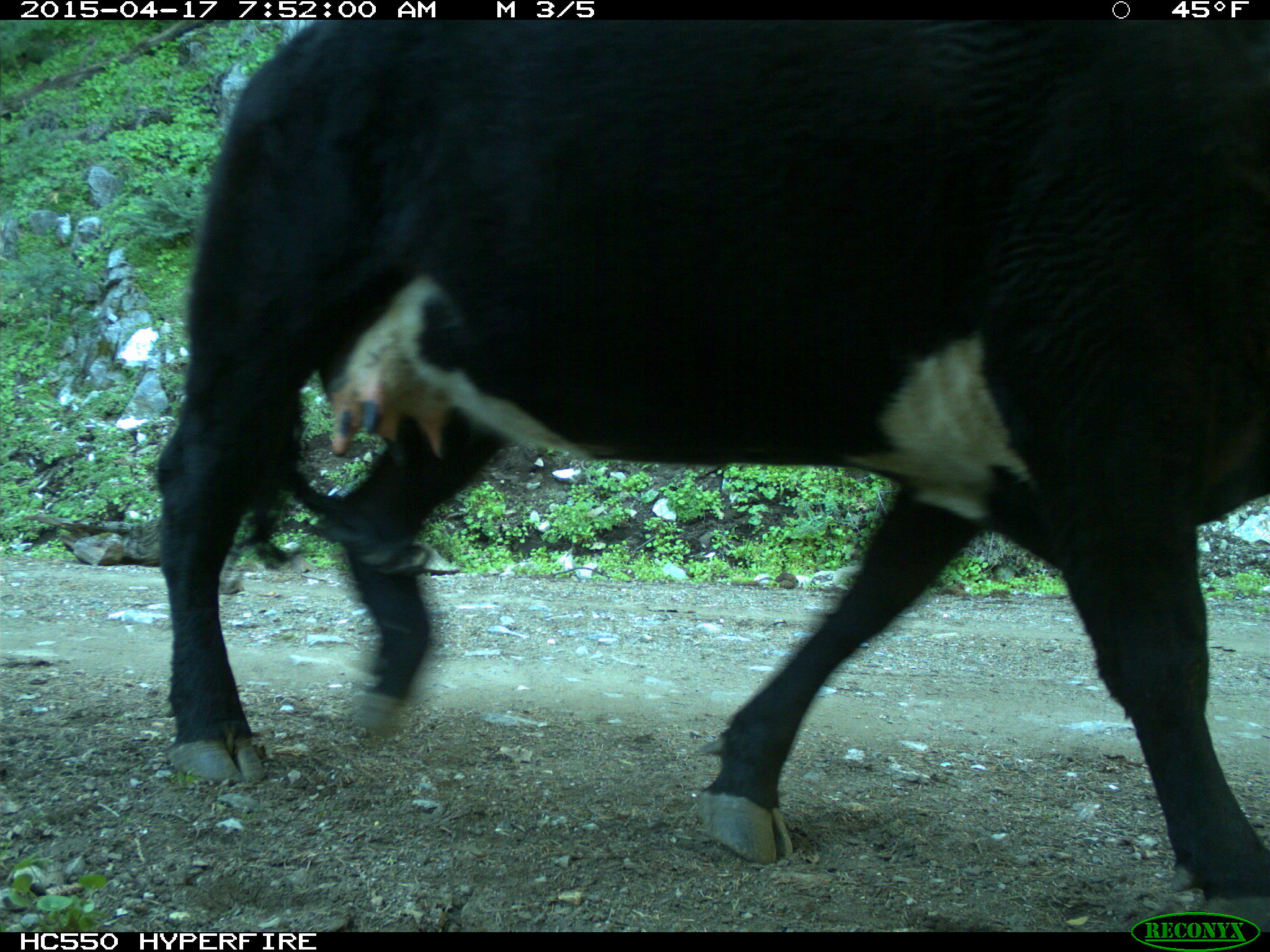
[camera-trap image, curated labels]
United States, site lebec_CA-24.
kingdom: Animalia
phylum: Chordata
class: Mammalia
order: Artiodactyla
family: Bovidae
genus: Bos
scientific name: Bos taurus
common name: domestic cow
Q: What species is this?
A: Bos taurus (domestic cow).